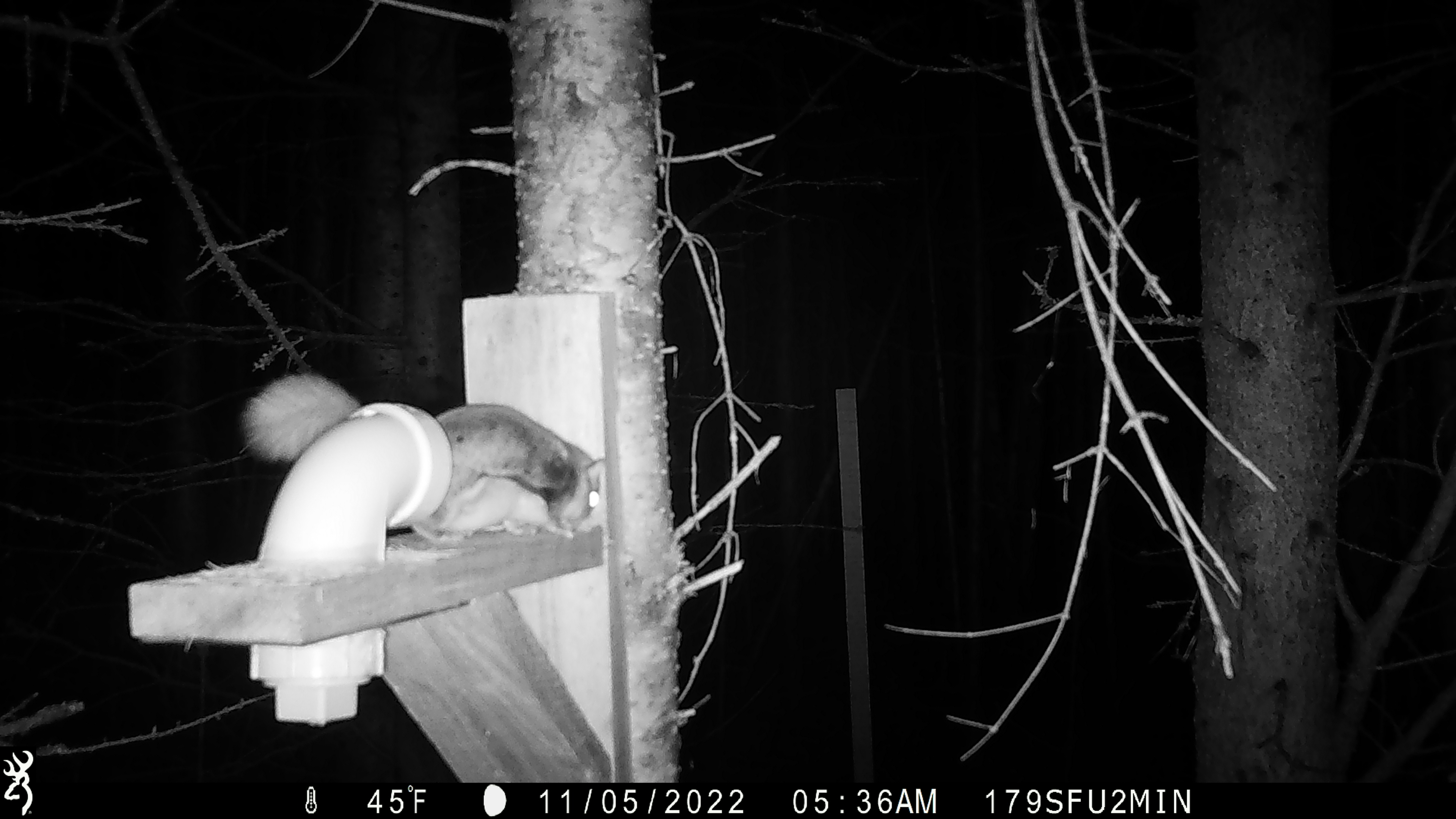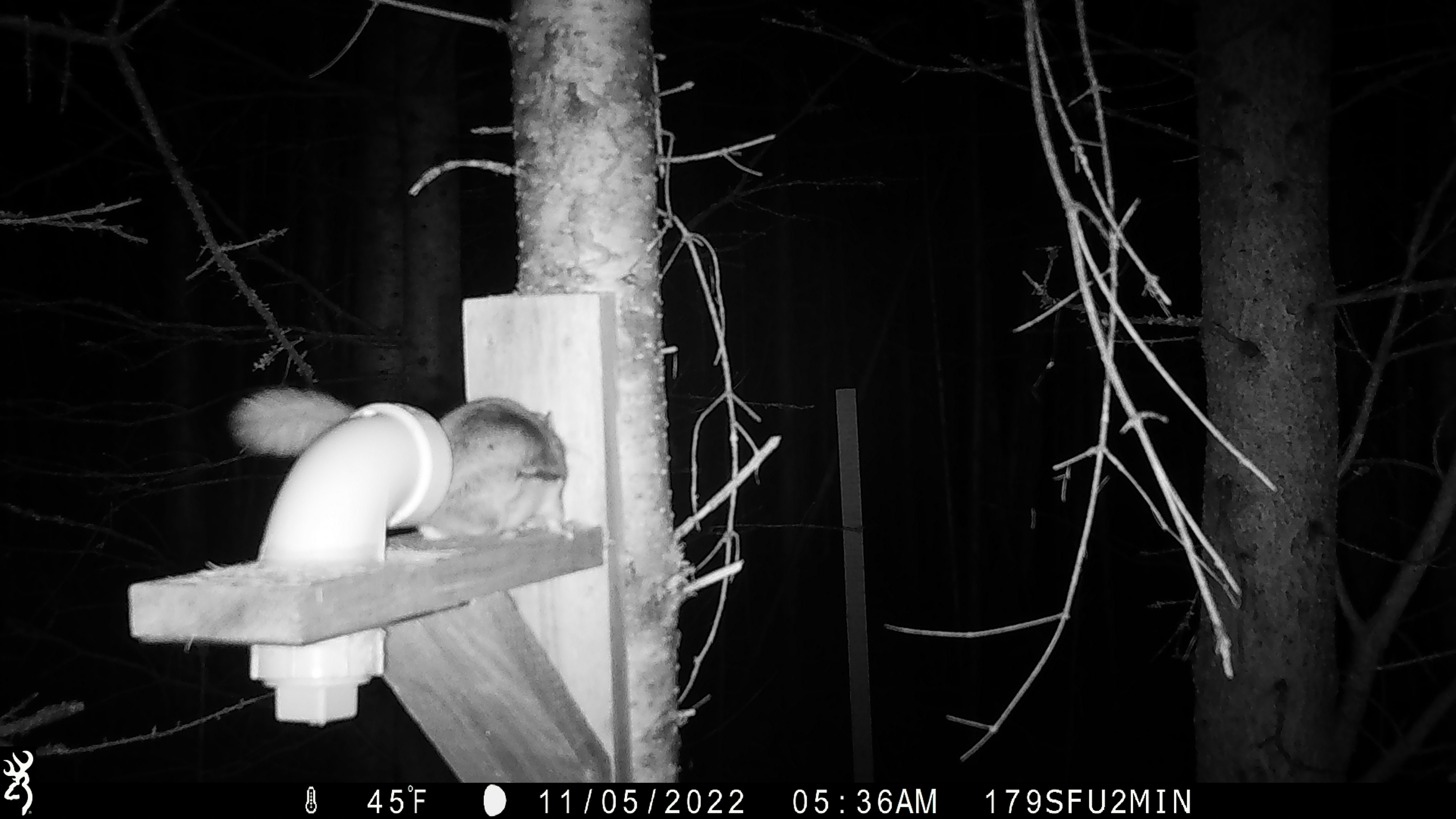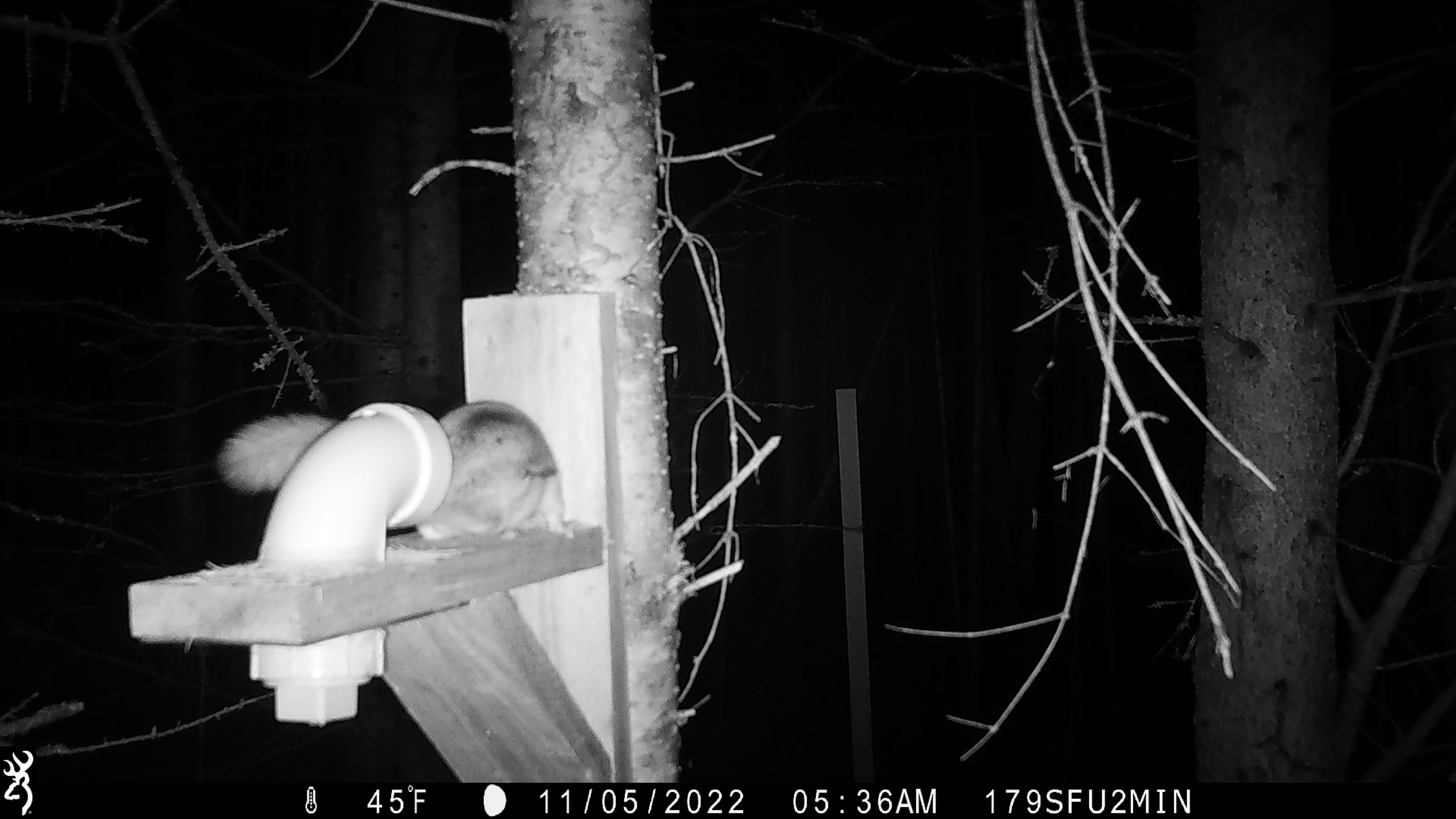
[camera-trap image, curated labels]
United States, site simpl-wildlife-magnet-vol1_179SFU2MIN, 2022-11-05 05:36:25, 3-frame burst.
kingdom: Animalia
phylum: Chordata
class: Mammalia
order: Rodentia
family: Sciuridae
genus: Glaucomys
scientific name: Glaucomys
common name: flying squirrel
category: flying squirrel sp.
Flying squirrel sp. (flying squirrel) (Glaucomys).